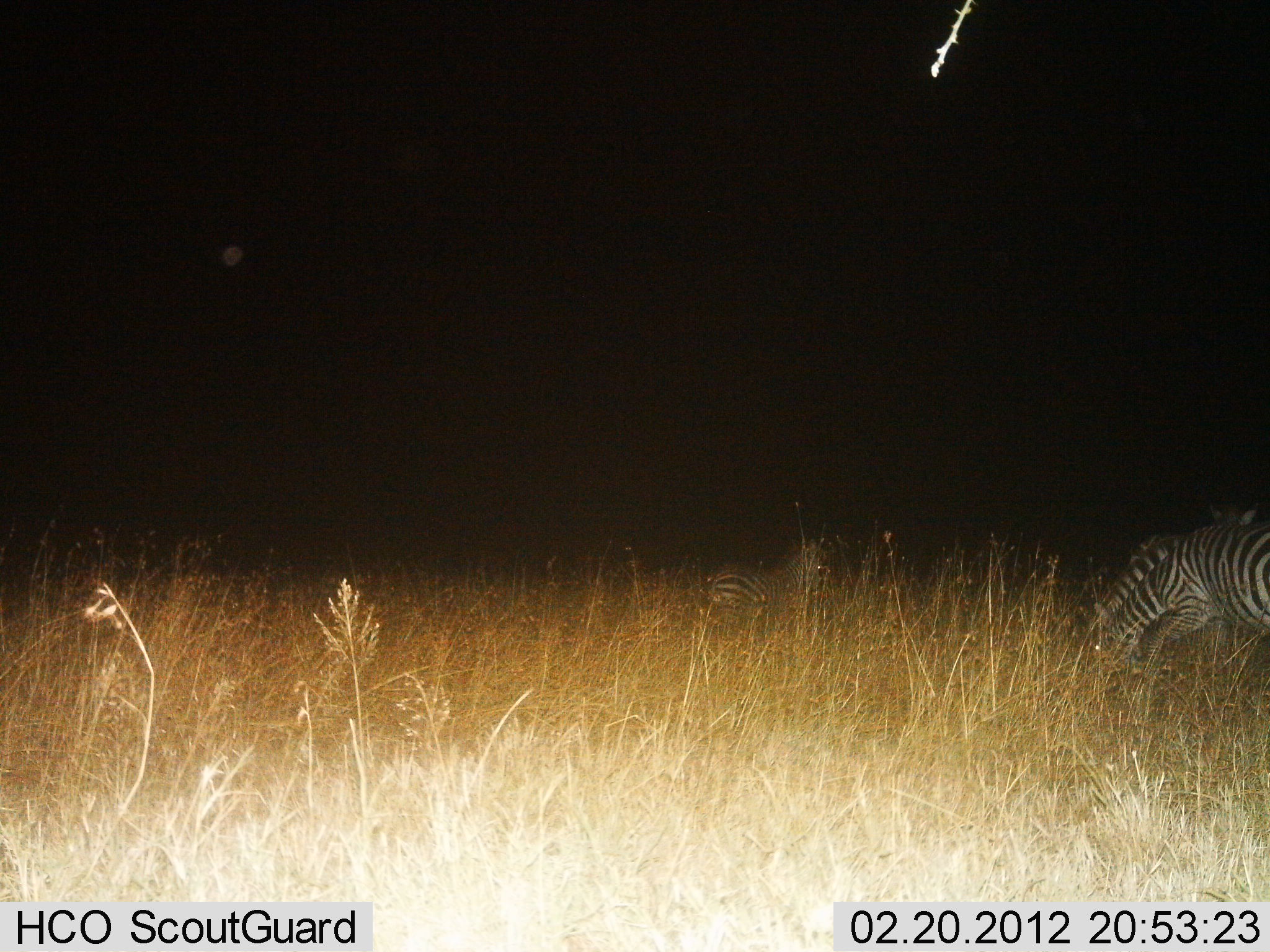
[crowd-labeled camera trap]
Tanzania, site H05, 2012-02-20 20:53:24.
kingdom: Animalia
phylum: Chordata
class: Mammalia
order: Perissodactyla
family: Equidae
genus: Equus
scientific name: Equus quagga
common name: plains zebra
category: zebra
Zebra (plains zebra) (Equus quagga), count 2. Behavior (volunteer vote fractions): standing 52%, resting 9%, moving 4%, interacting 0%. Young present (vote fraction): 9%. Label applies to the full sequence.